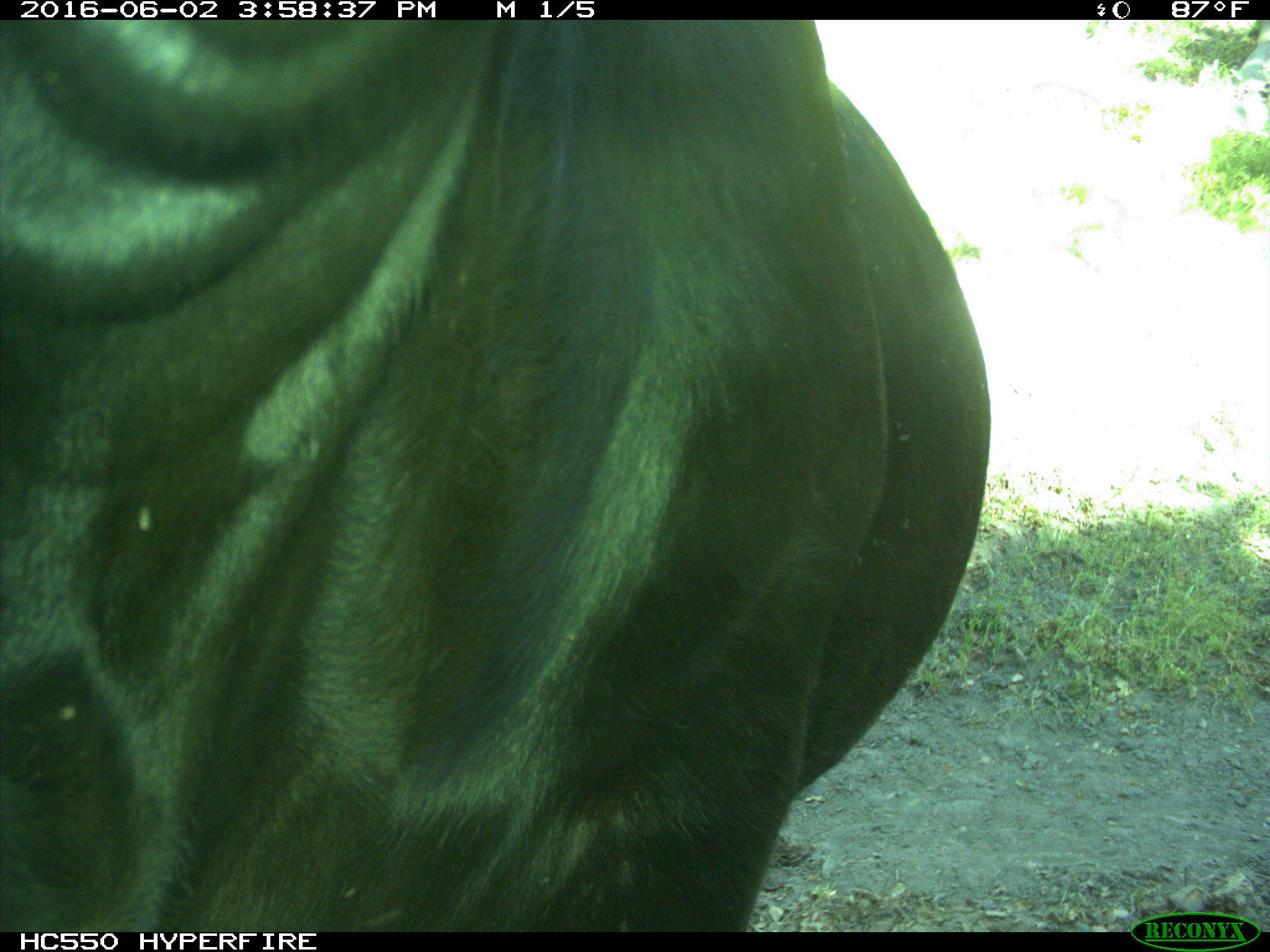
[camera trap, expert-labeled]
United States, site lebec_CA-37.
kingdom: Animalia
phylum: Chordata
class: Mammalia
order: Artiodactyla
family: Bovidae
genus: Bos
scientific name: Bos taurus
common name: domestic cow